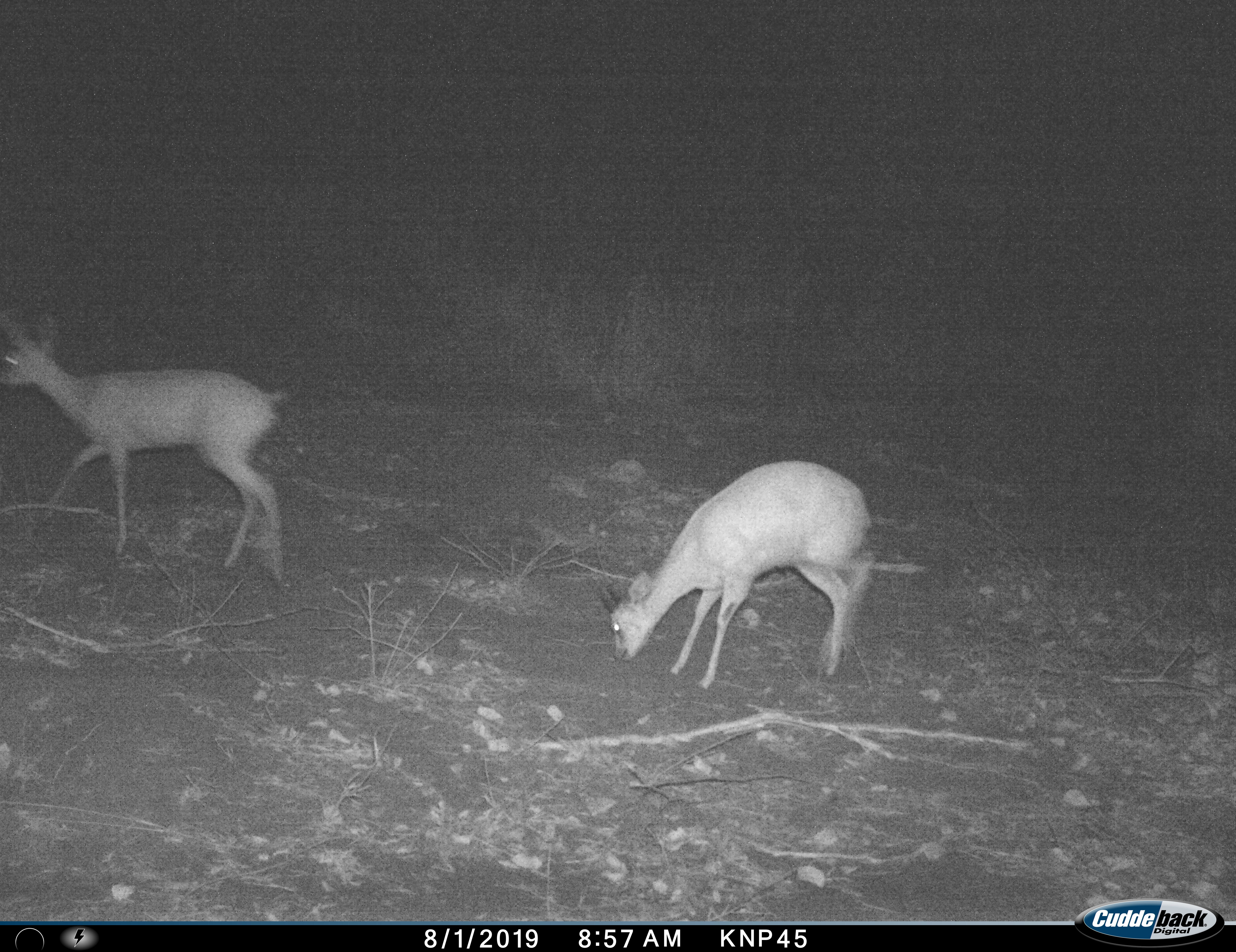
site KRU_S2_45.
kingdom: Animalia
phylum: Chordata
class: Mammalia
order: Artiodactyla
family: Bovidae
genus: Ourebia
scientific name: Ourebia ourebi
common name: oribi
Oribi (Ourebia ourebi), count 2. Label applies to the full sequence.